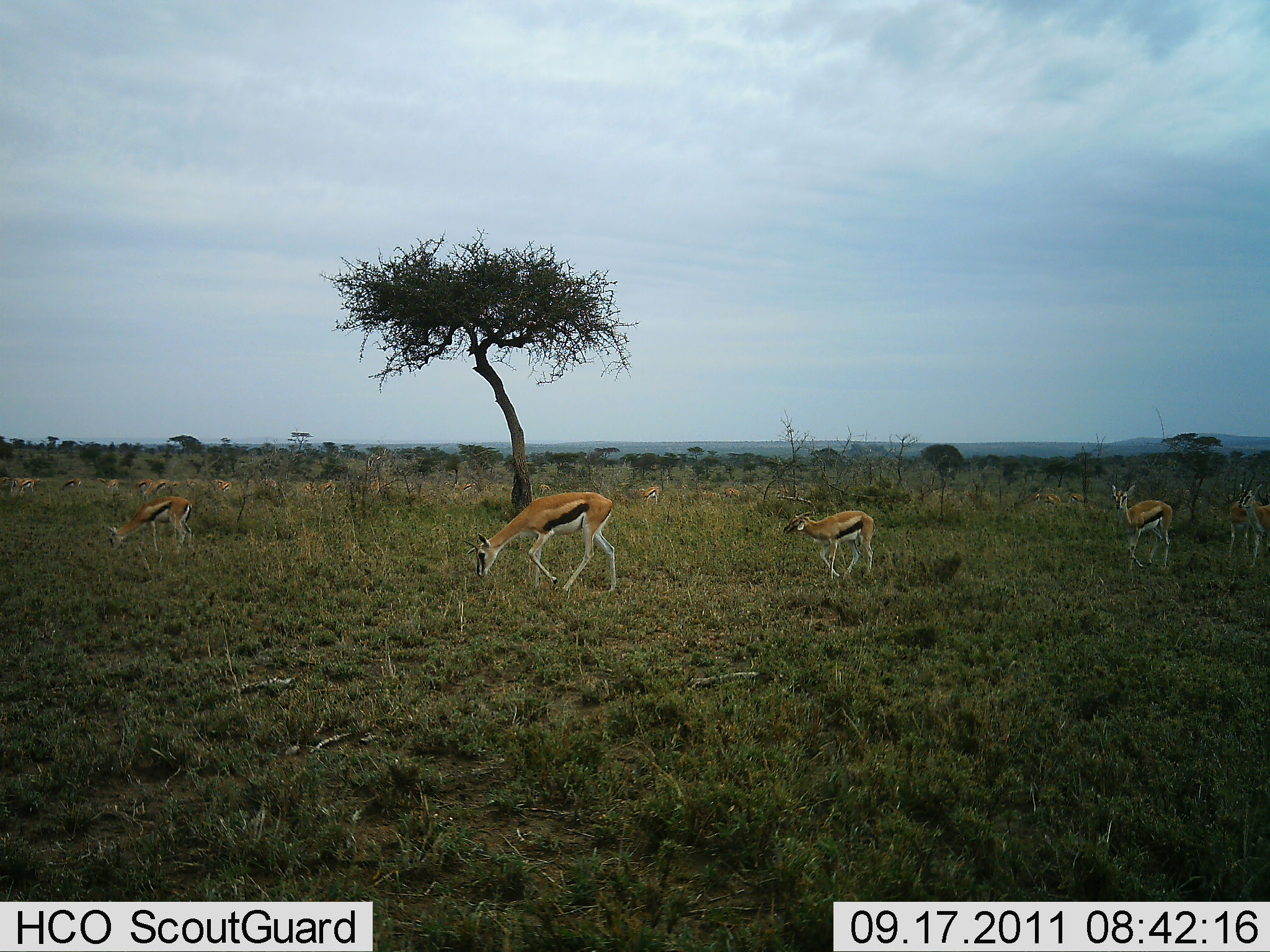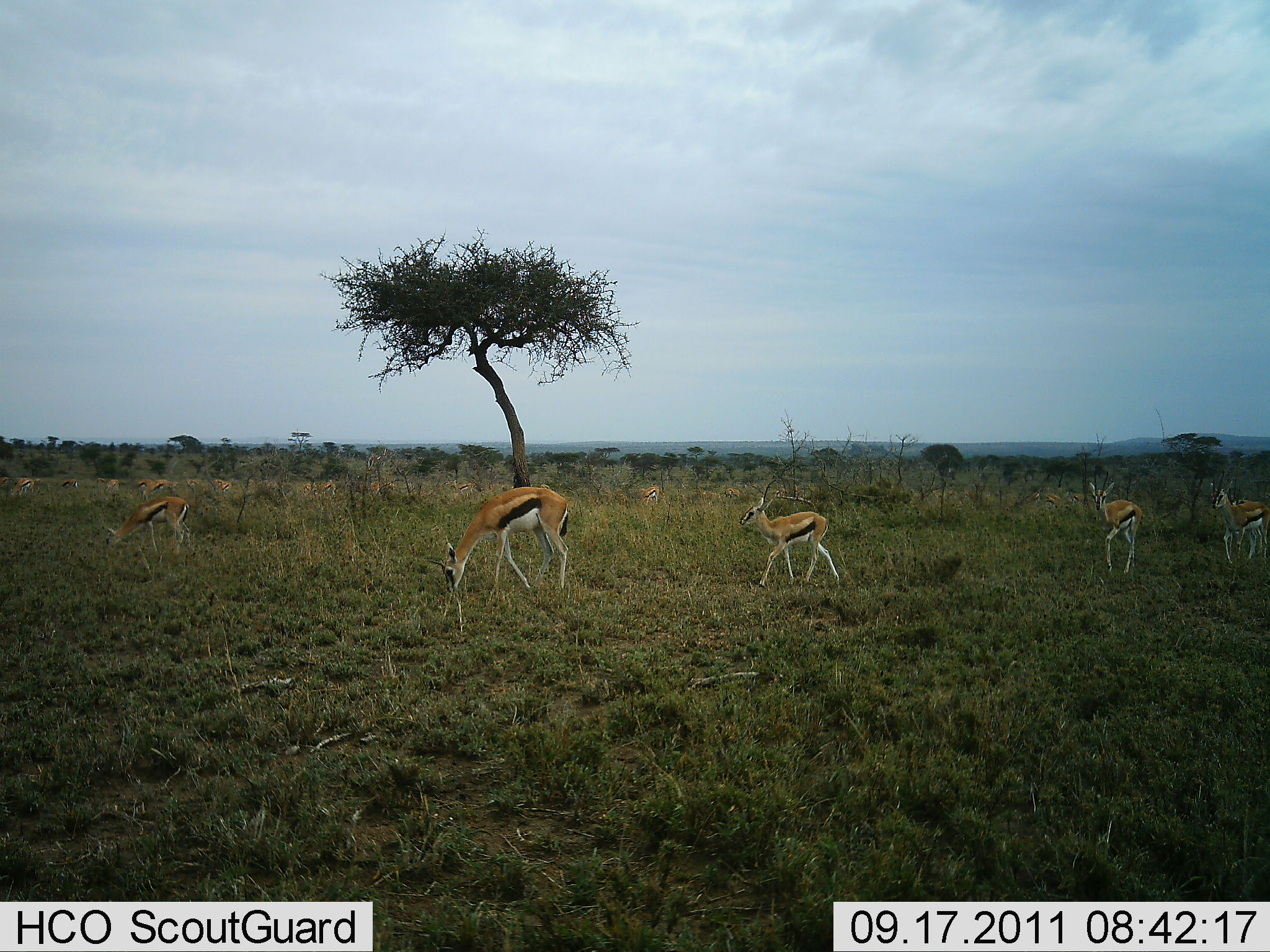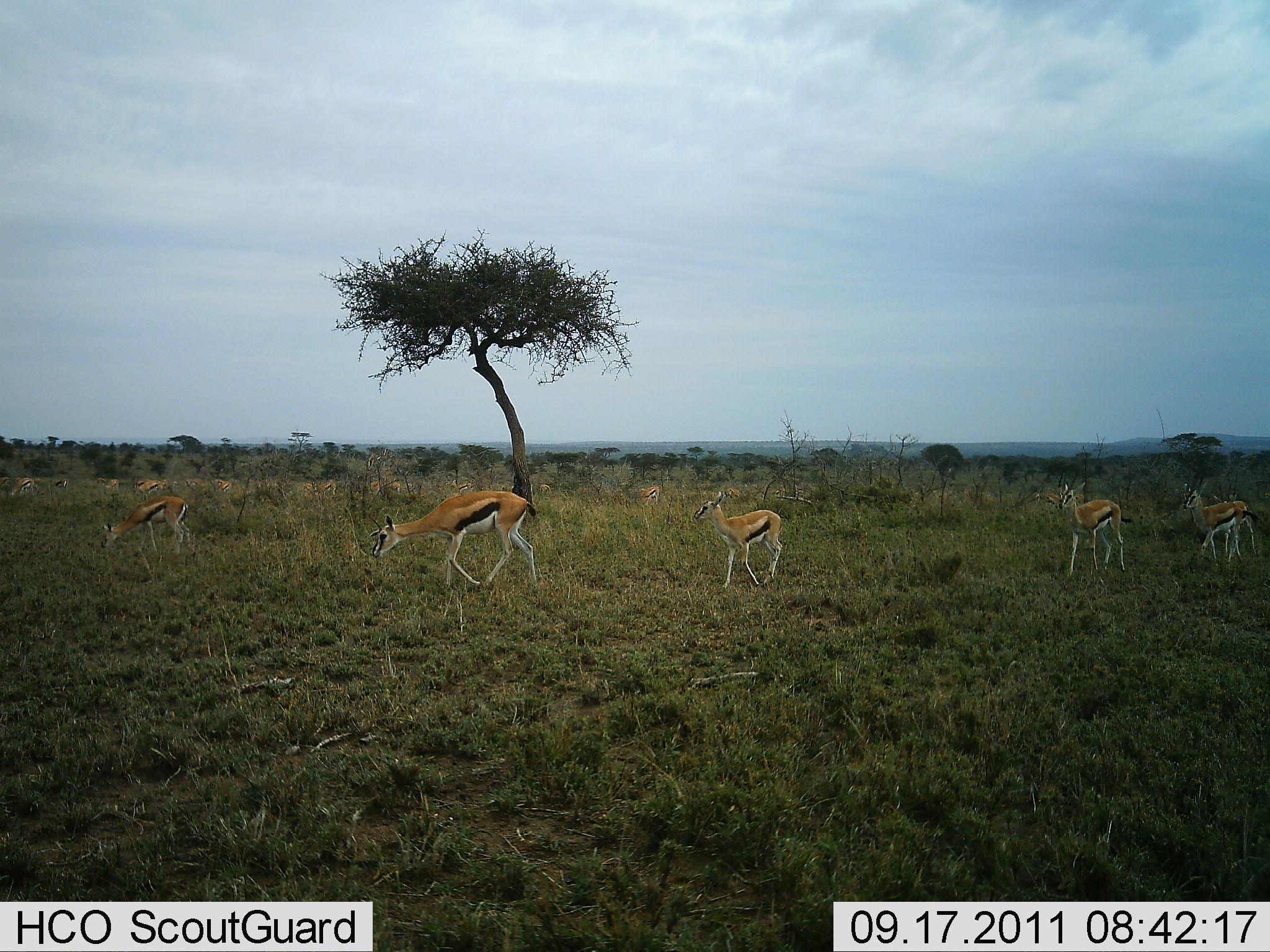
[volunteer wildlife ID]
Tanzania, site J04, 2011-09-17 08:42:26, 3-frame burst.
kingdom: Animalia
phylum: Chordata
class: Mammalia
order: Artiodactyla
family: Bovidae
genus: Eudorcas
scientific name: Eudorcas thomsonii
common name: thomson's gazelle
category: gazellethomsons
Gazellethomsons (thomson's gazelle) (Eudorcas thomsonii), count 11-50. Behavior (volunteer vote fractions): standing 29%, resting 0%, moving 93%, interacting 7%. Young present (vote fraction): 36%. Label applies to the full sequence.